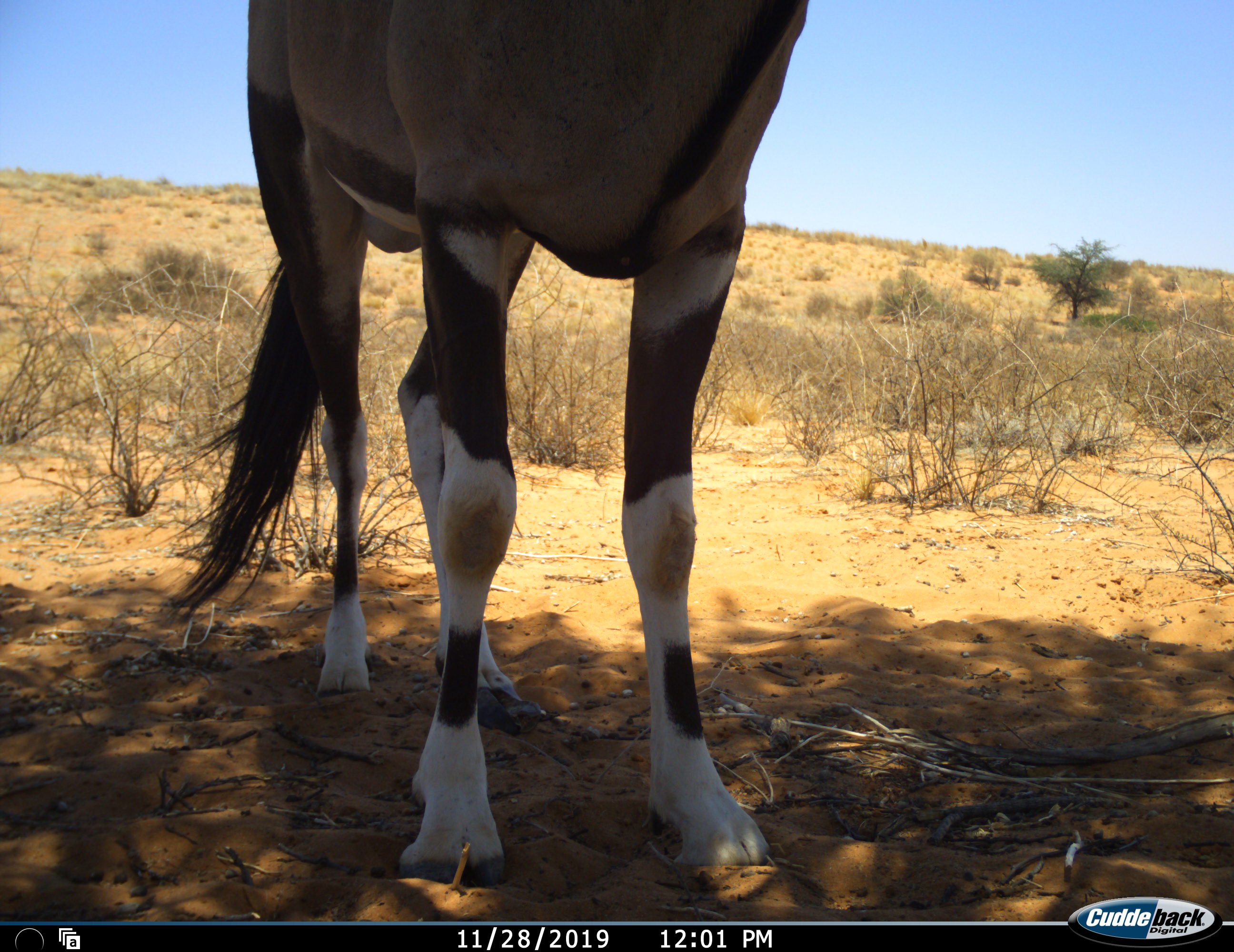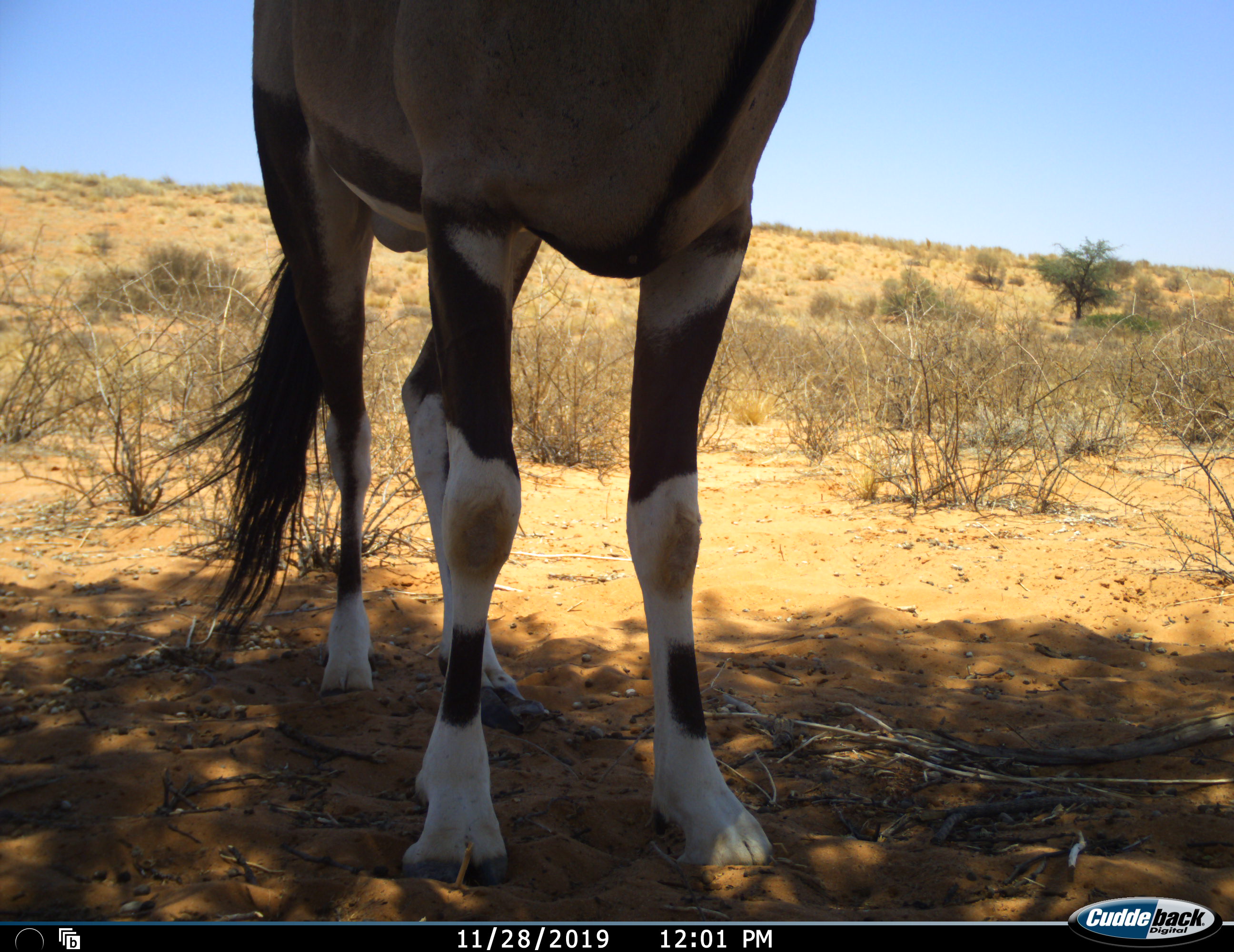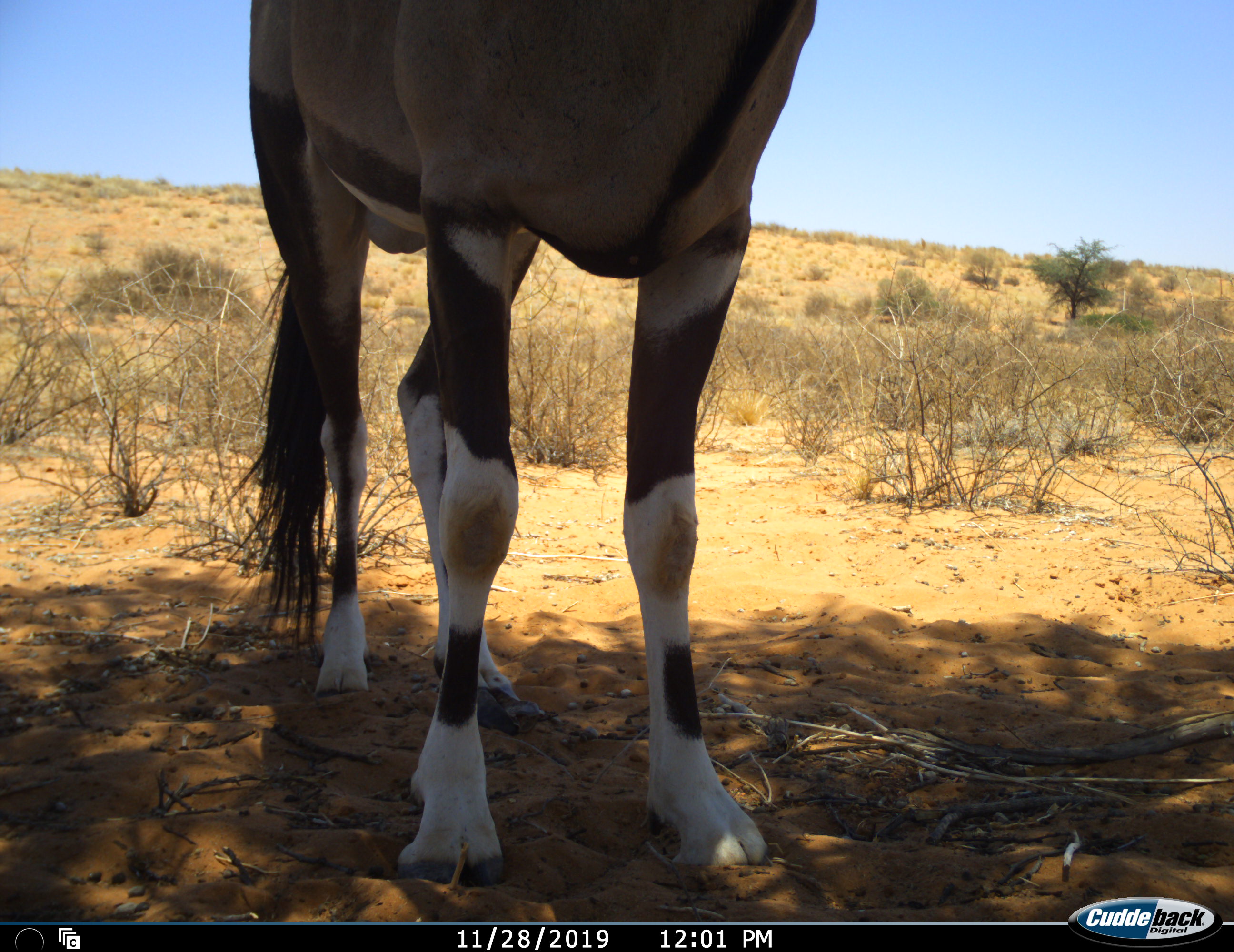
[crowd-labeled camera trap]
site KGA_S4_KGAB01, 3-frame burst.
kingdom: Animalia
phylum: Chordata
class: Mammalia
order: Artiodactyla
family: Bovidae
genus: Oryx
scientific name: Oryx gazella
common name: gemsbok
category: oryx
Oryx (gemsbok) (Oryx gazella), count 1. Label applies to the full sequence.